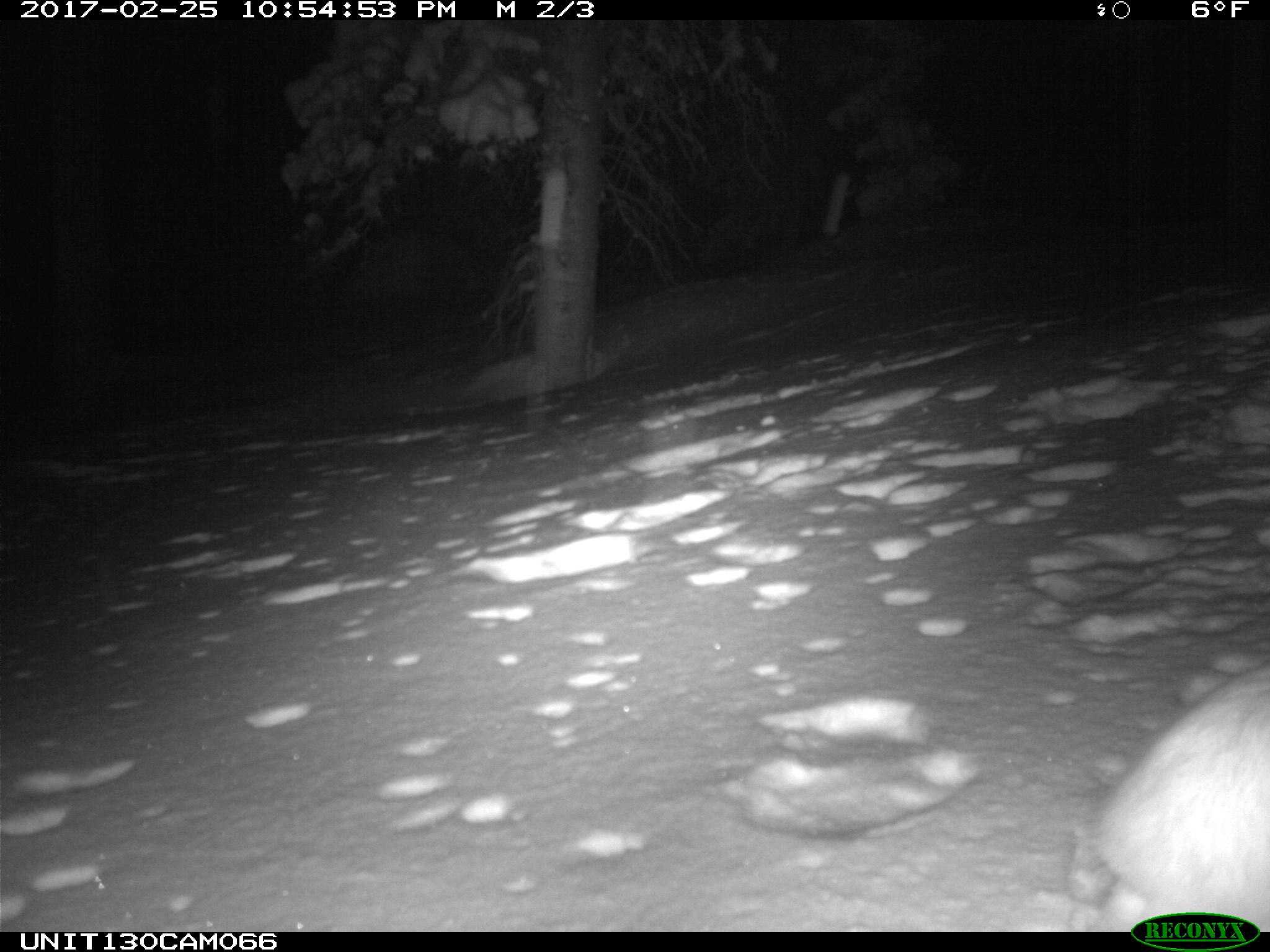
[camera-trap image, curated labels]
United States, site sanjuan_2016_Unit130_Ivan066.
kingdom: Animalia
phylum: Chordata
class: Mammalia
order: Lagomorpha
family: Leporidae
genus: Lepus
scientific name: Lepus americanus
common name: snowshoe hare